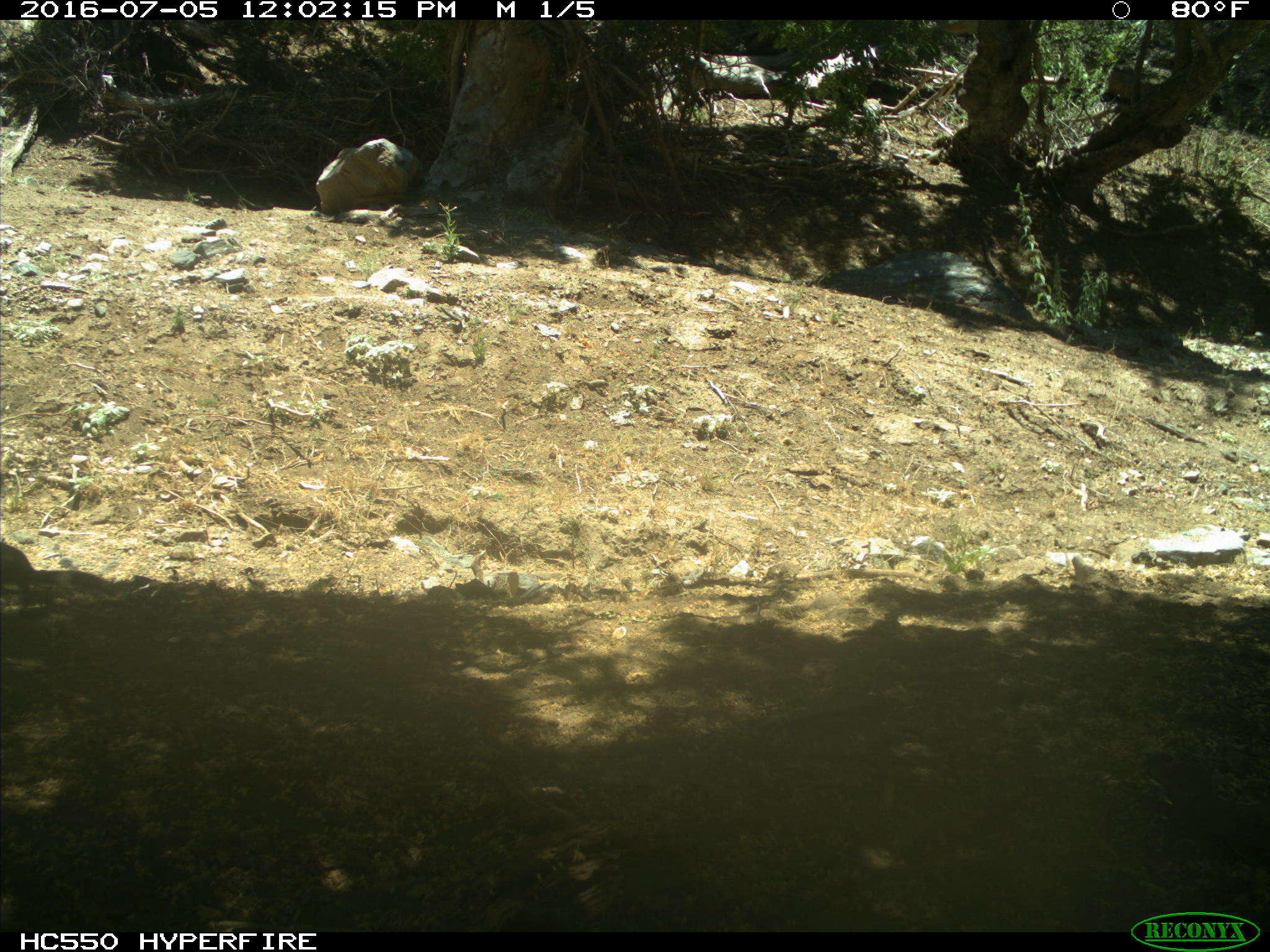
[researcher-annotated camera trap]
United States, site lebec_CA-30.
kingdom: Animalia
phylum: Chordata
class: Mammalia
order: Rodentia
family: Sciuridae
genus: Otospermophilus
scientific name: Otospermophilus beecheyi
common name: california ground squirrel